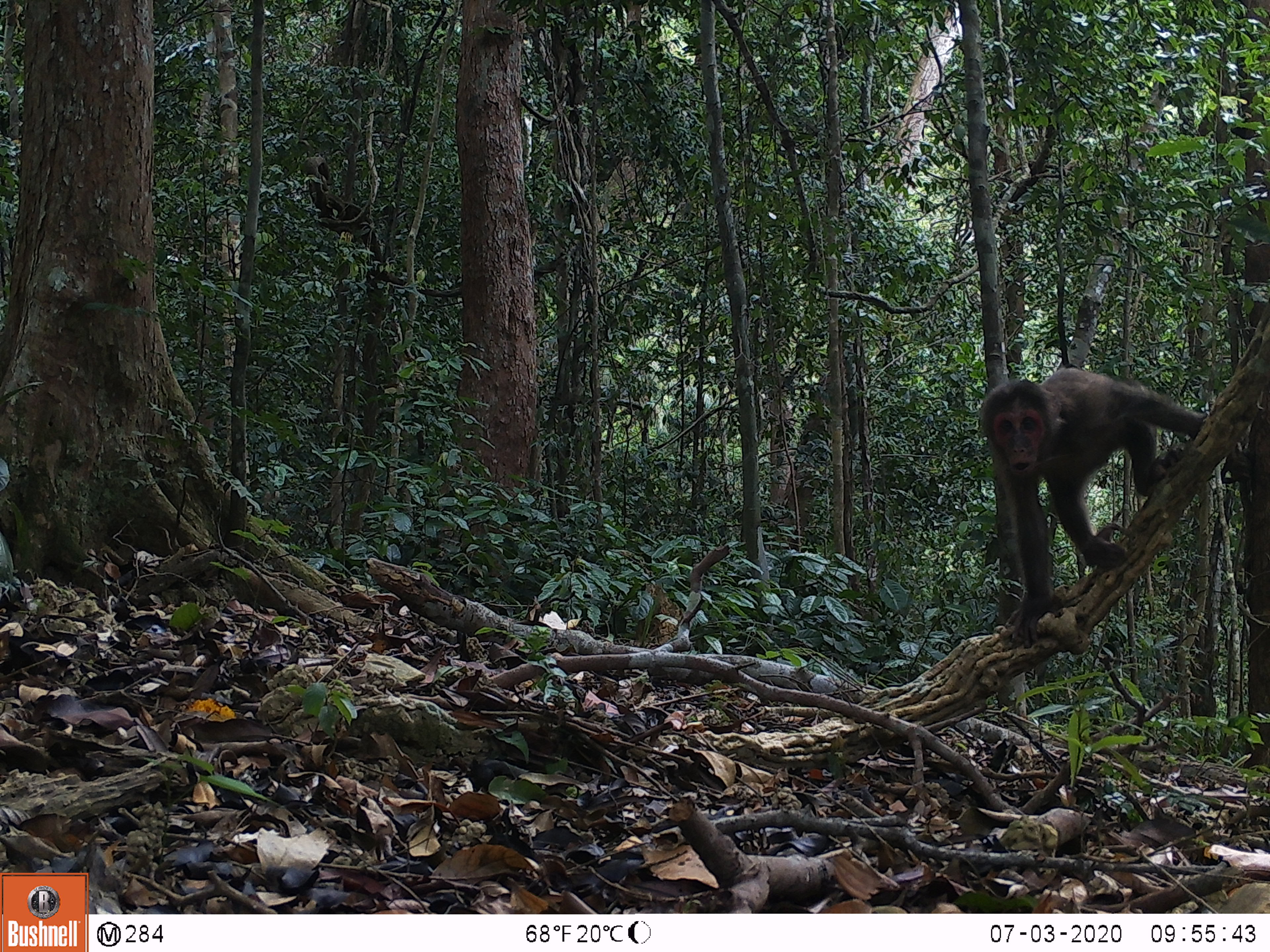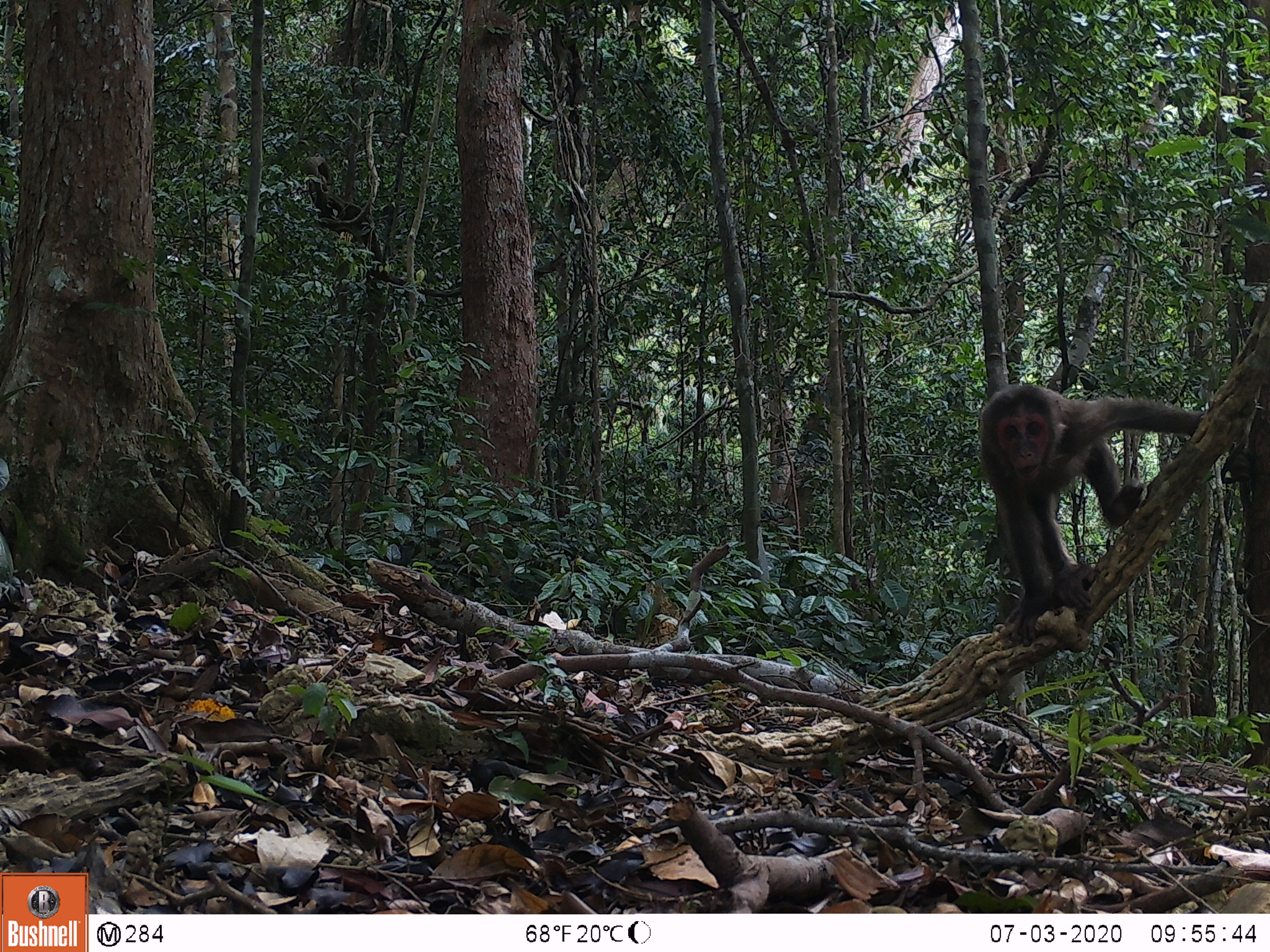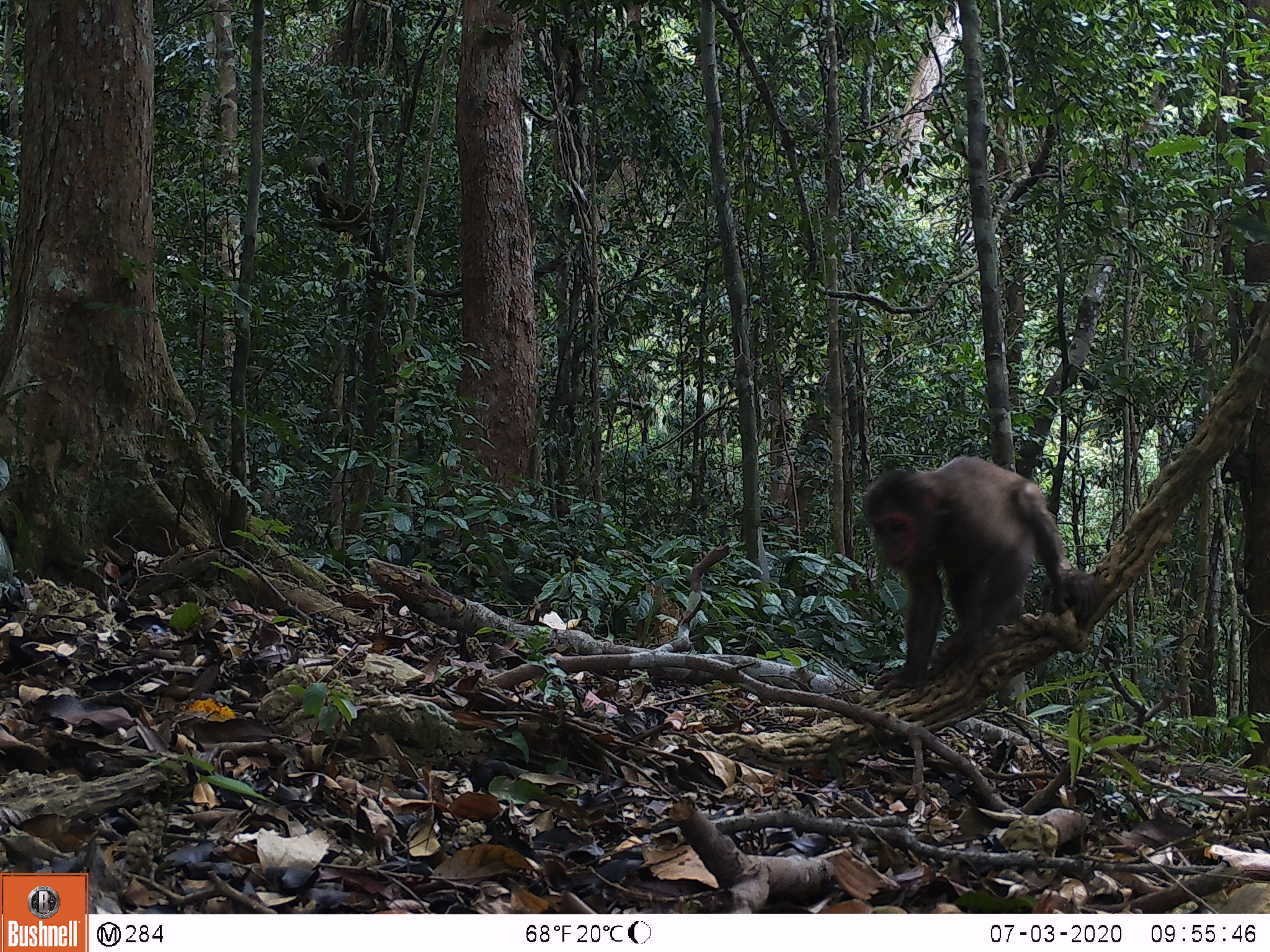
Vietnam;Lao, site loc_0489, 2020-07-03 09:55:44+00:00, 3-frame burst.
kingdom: Animalia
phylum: Chordata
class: Mammalia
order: Primates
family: Cercopithecidae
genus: Macaca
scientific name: Macaca arctoides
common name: stump-tailed macaque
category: stump tailed macaque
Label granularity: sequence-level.